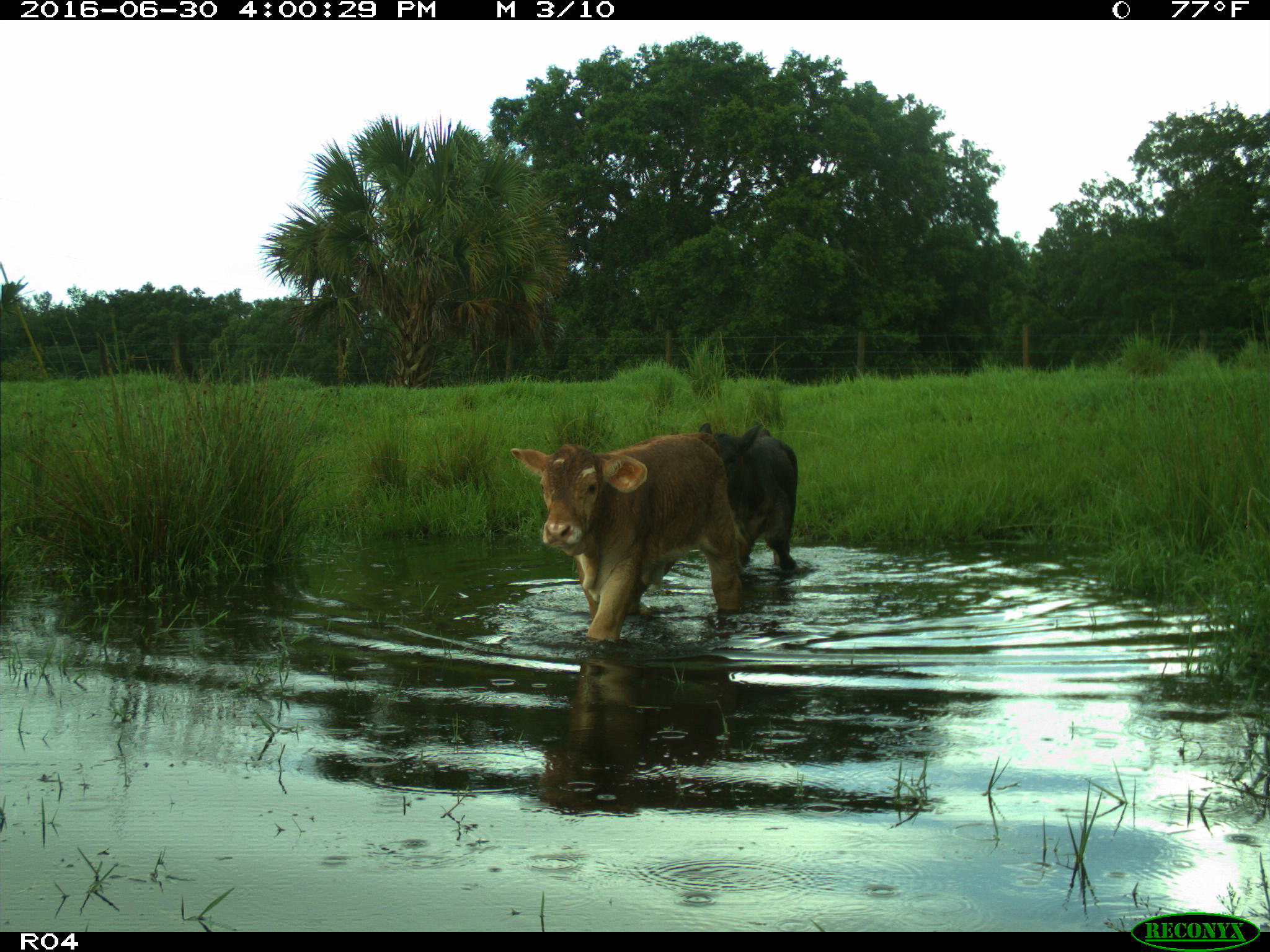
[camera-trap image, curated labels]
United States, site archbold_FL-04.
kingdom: Animalia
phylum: Chordata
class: Mammalia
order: Artiodactyla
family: Bovidae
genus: Bos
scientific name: Bos taurus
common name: domestic cow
Bos taurus (domestic cow).